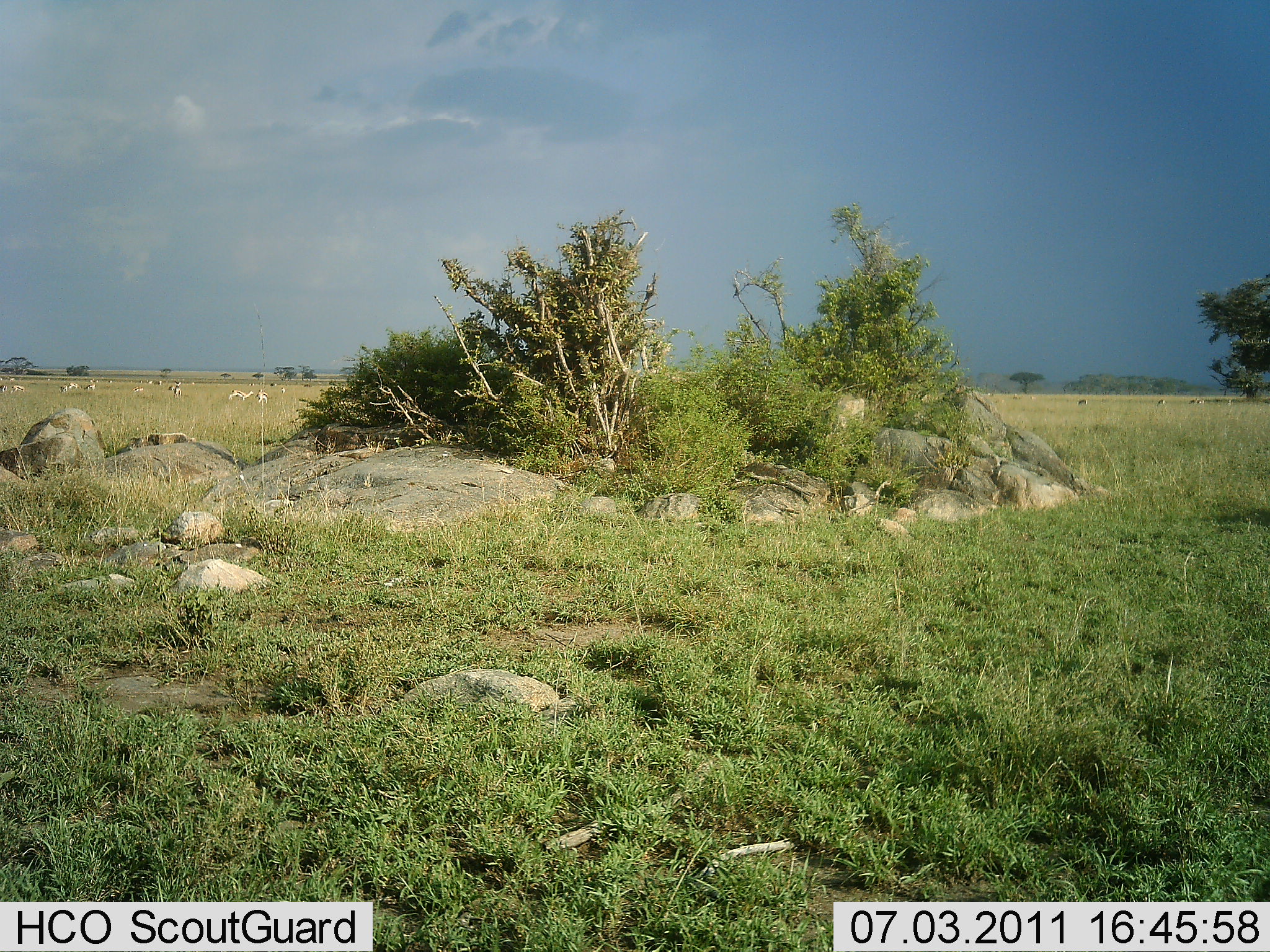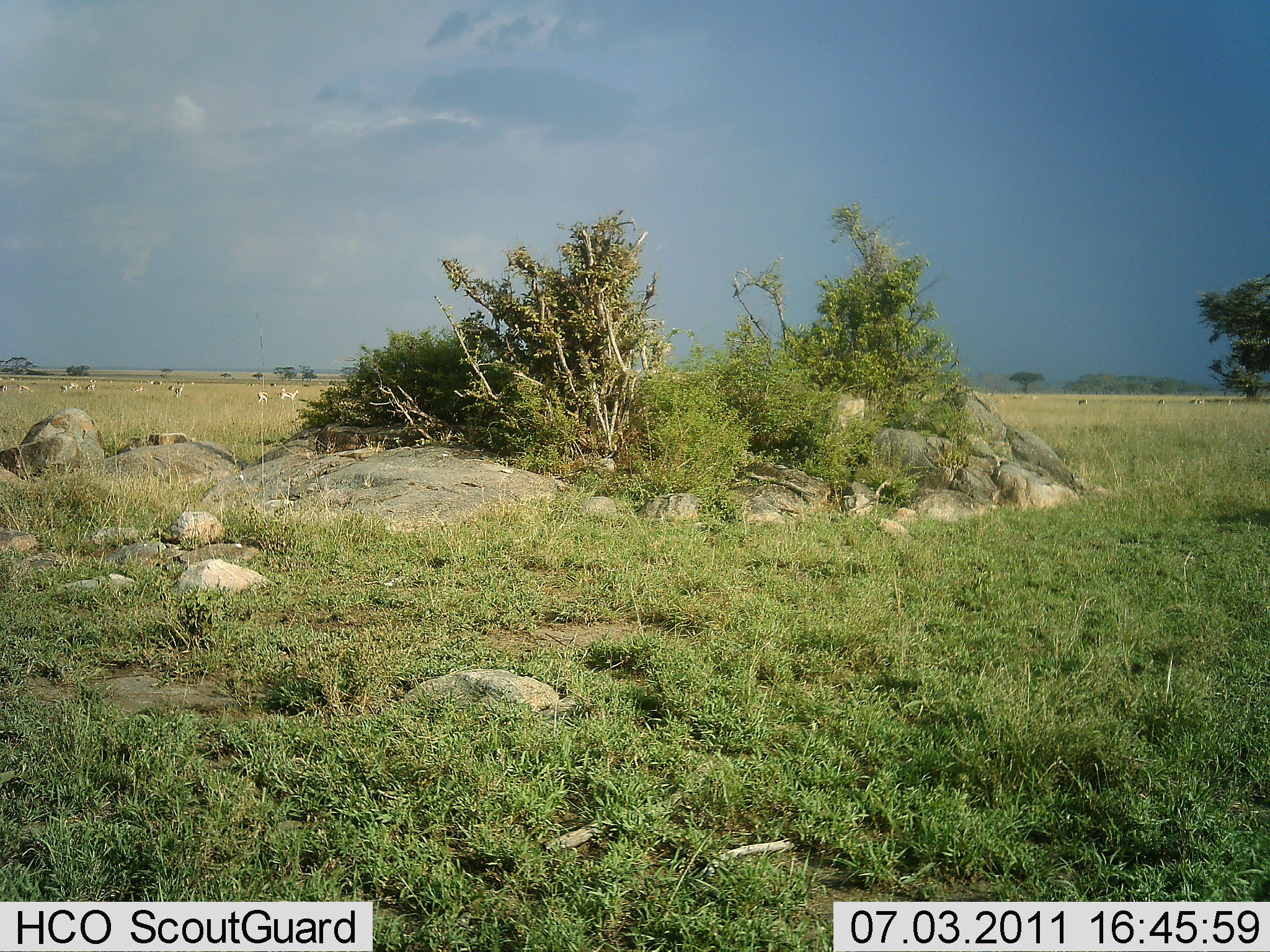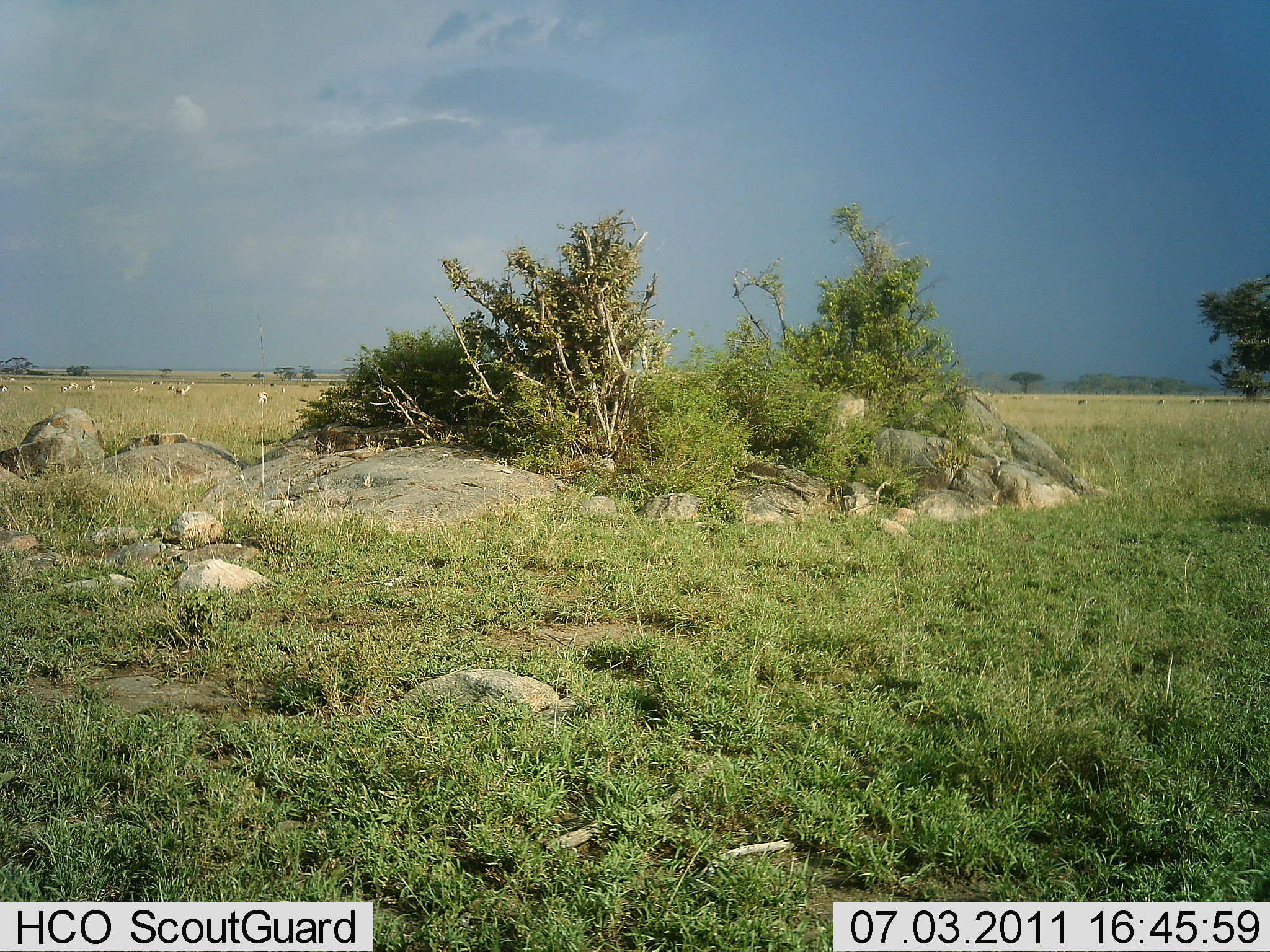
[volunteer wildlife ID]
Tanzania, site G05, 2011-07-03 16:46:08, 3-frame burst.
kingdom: Animalia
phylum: Chordata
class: Mammalia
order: Artiodactyla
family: Bovidae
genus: Nanger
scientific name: Nanger granti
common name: grant's gazelle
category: gazellegrants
Gazellegrants (grant's gazelle) (Nanger granti), count 11-50. Behavior (volunteer vote fractions): standing 75%, resting 12%, moving 100%, interacting 12%. Young present (vote fraction): 0%. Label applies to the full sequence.